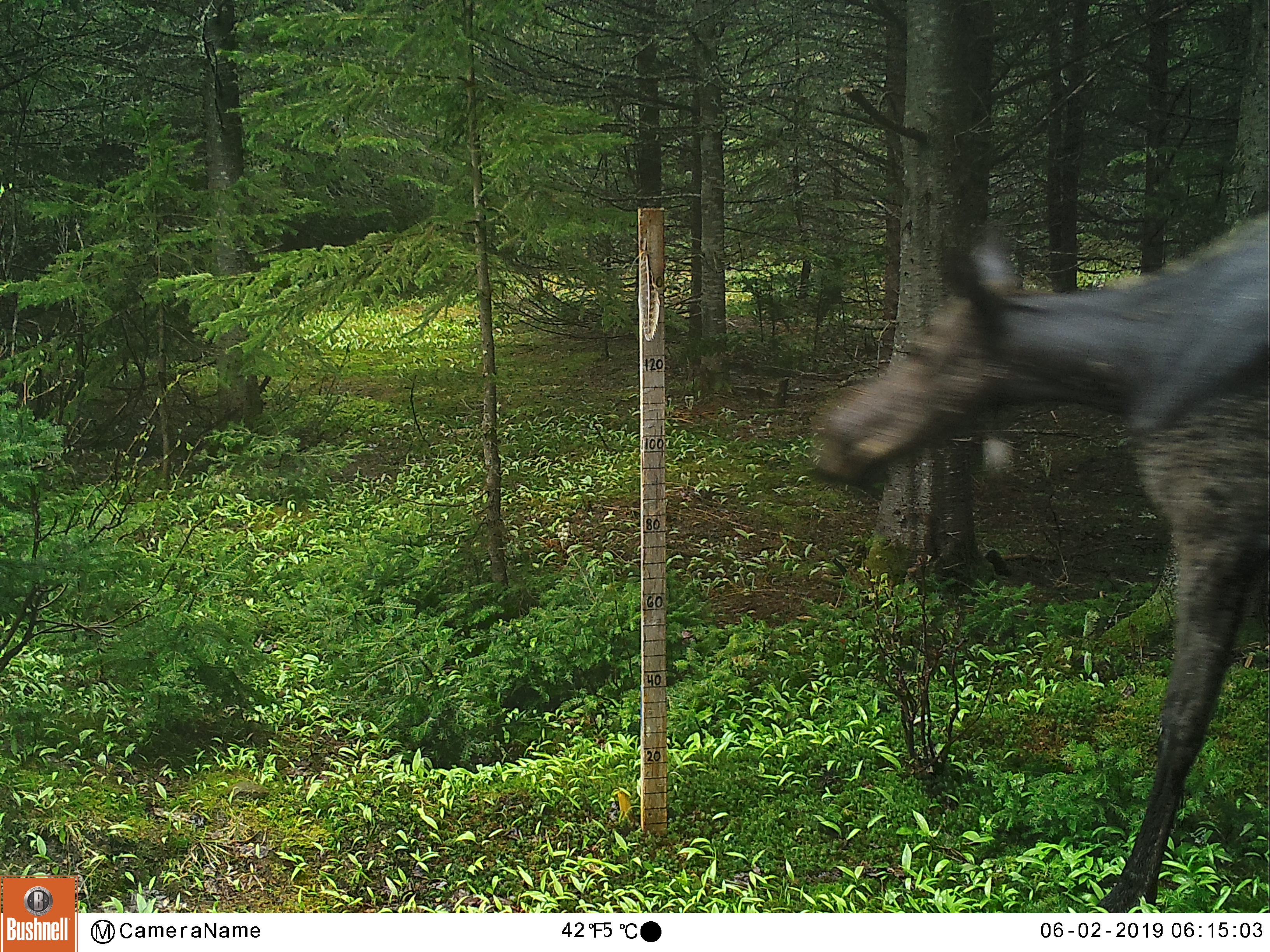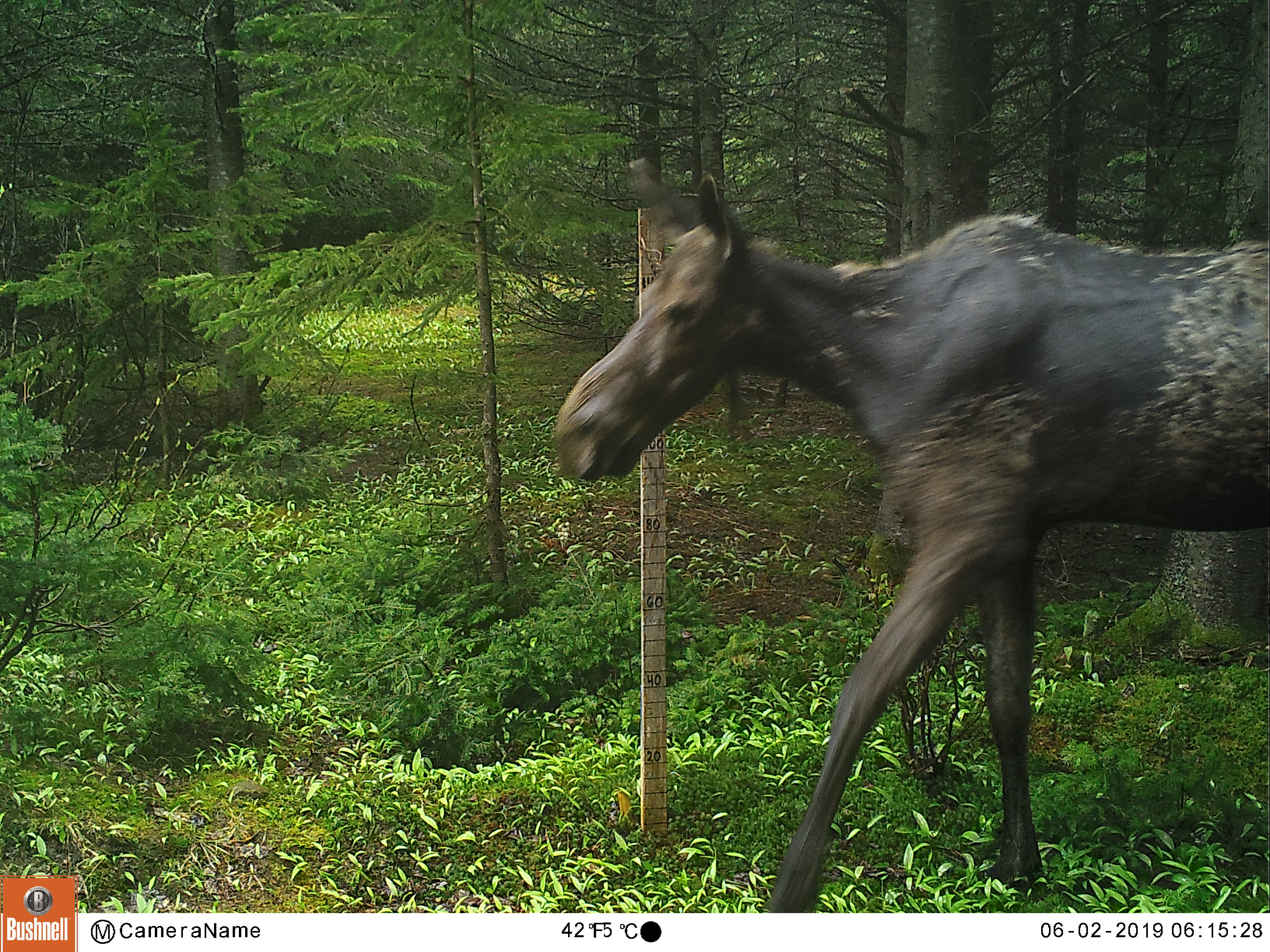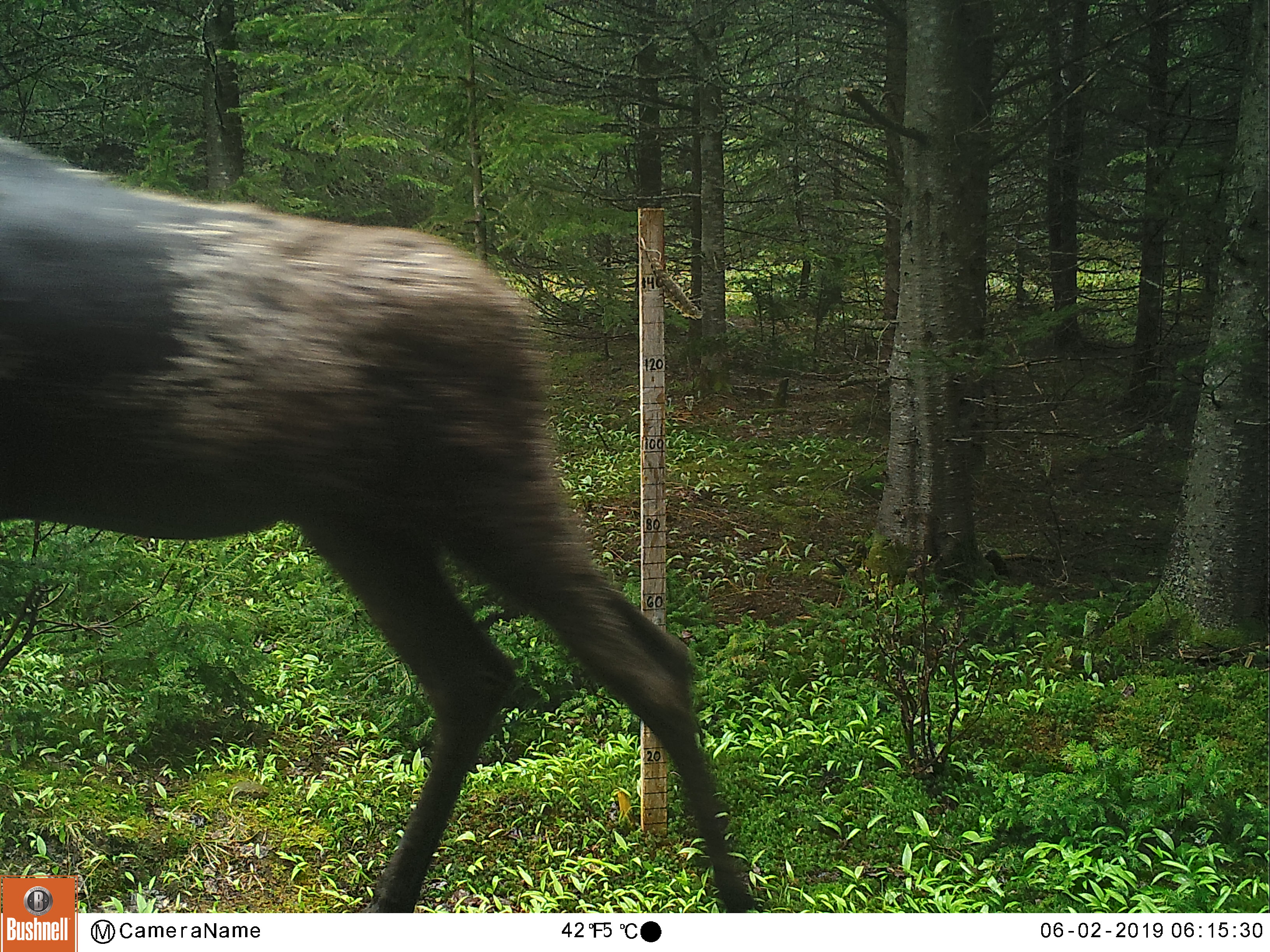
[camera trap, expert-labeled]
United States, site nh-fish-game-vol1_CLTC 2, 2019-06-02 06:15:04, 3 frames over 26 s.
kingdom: Animalia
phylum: Chordata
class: Mammalia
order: Artiodactyla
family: Cervidae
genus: Alces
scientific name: Alces alces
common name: moose